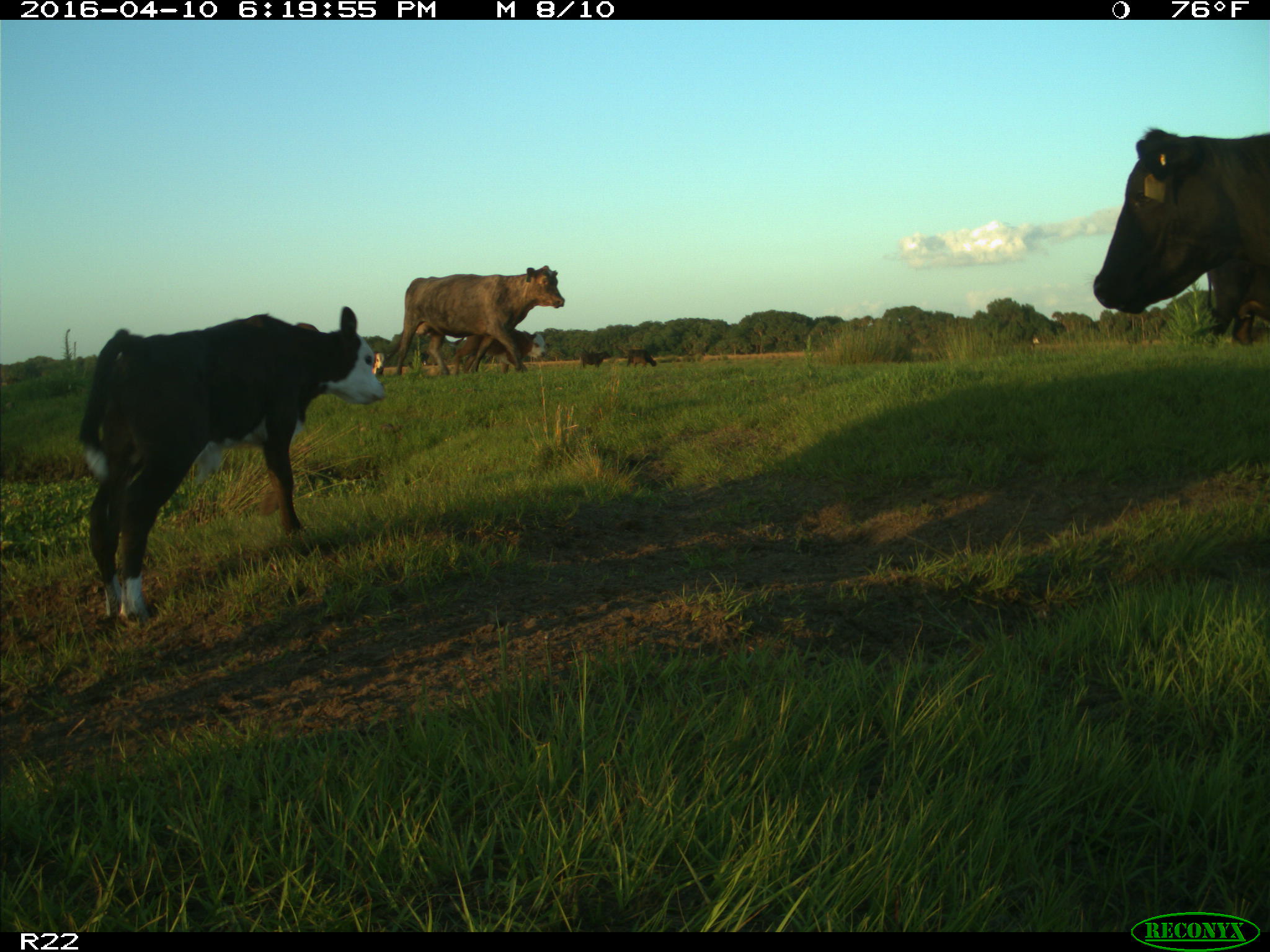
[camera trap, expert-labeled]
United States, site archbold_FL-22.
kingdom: Animalia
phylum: Chordata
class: Mammalia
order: Artiodactyla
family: Bovidae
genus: Bos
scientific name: Bos taurus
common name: domestic cow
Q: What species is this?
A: Bos taurus (domestic cow).